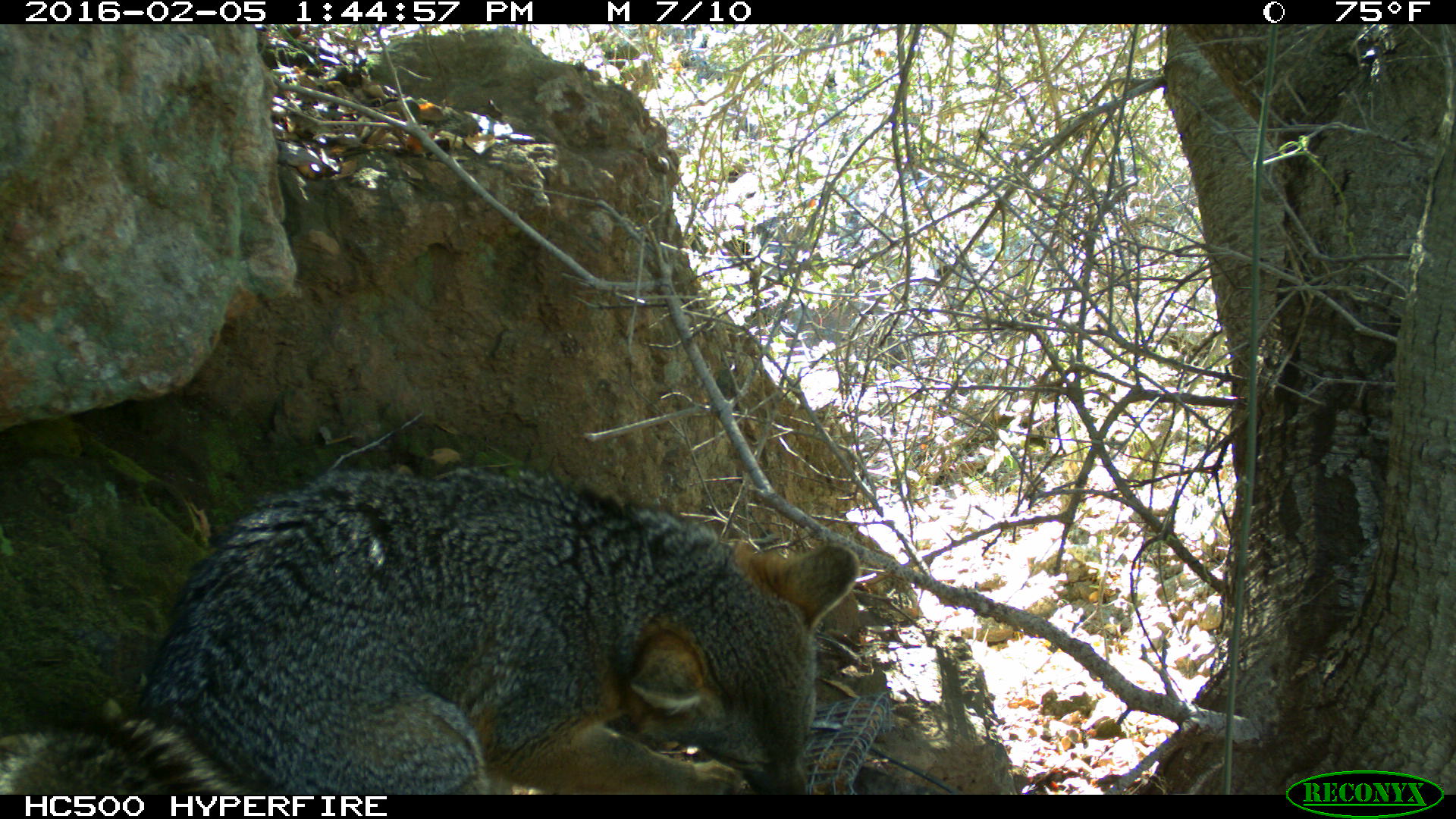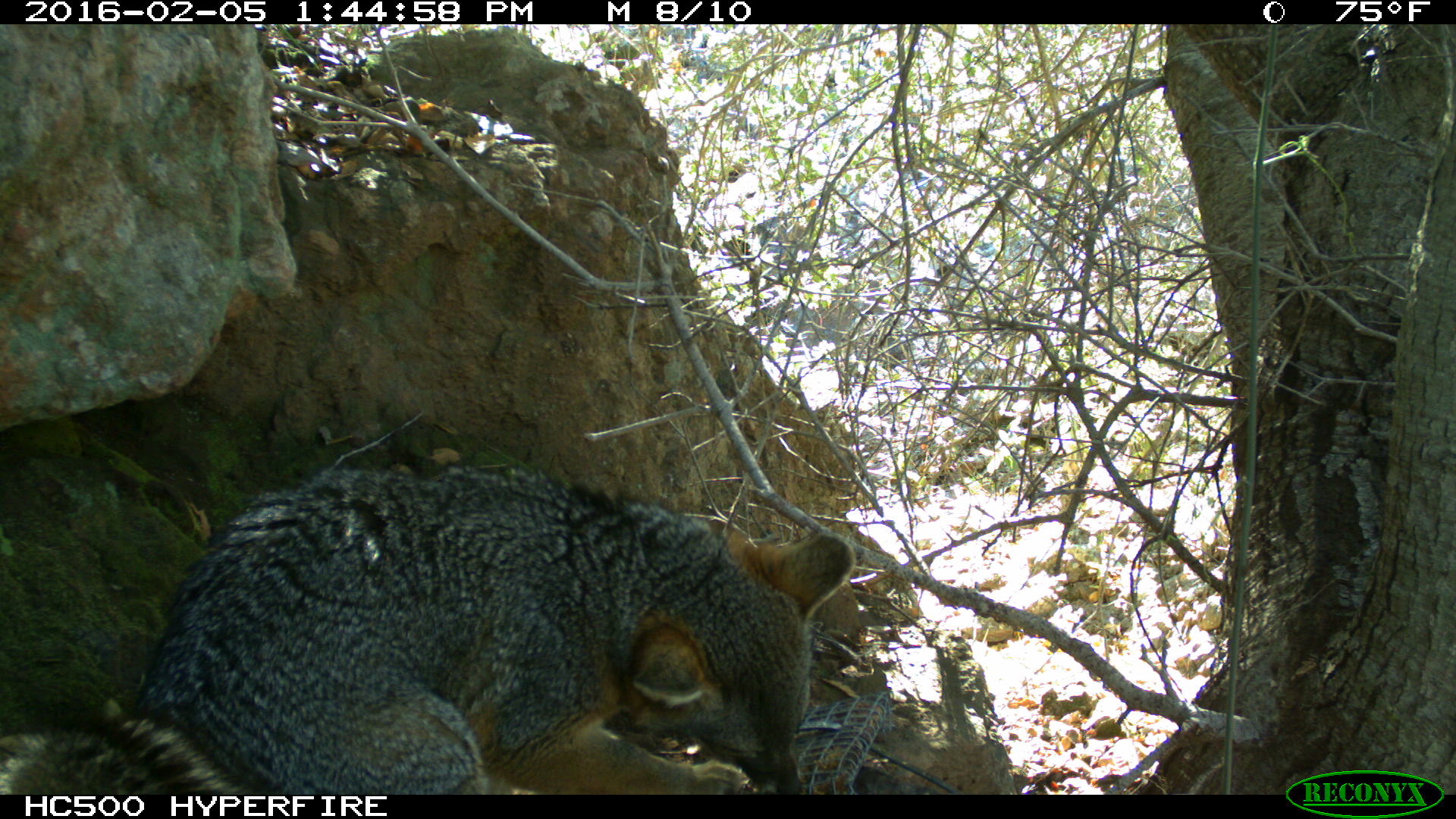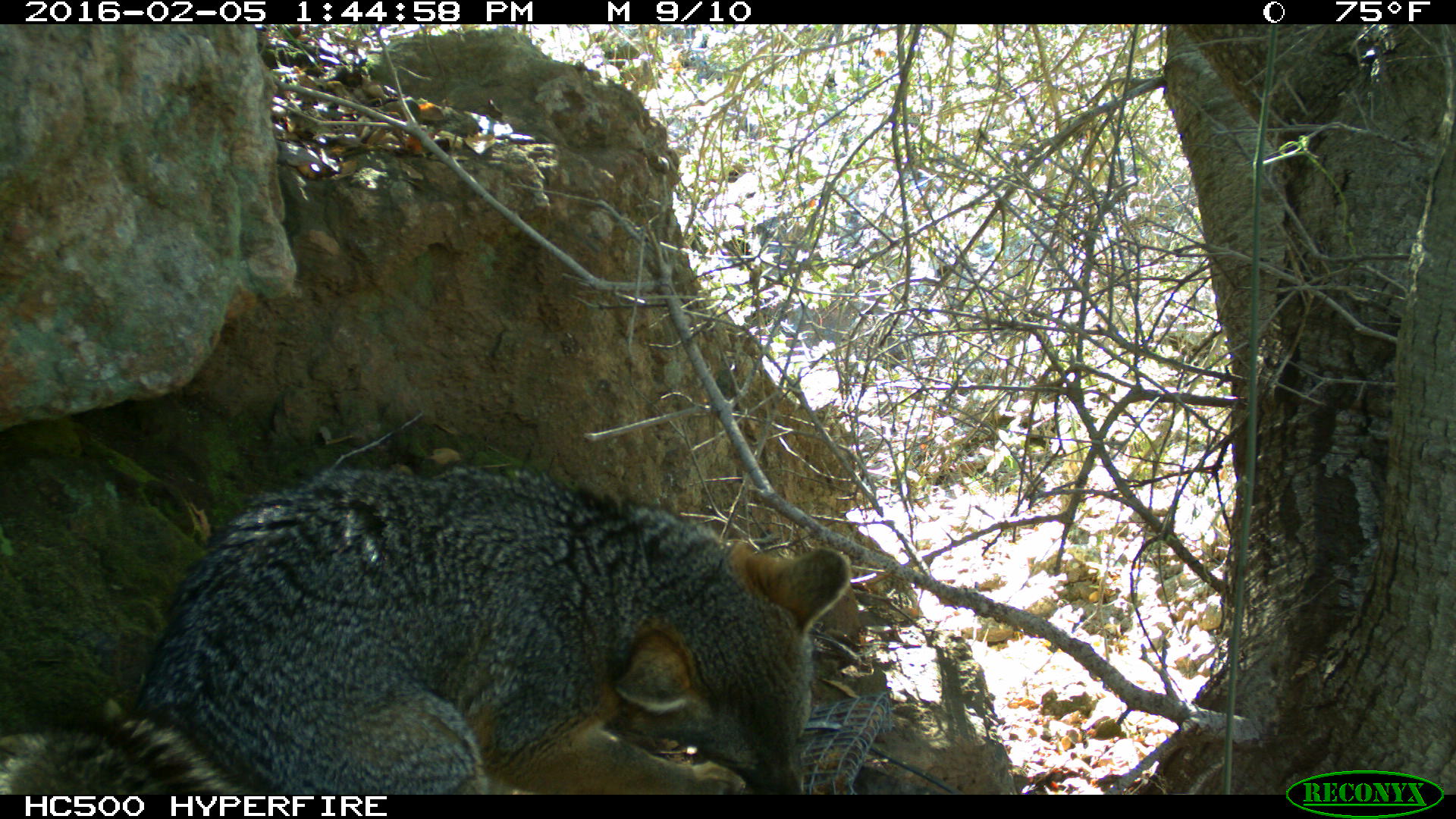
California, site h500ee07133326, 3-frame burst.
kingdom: Animalia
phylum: Chordata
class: Mammalia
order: Carnivora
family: Canidae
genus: Urocyon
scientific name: Urocyon littoralis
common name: island fox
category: fox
Fox (island fox) (Urocyon littoralis).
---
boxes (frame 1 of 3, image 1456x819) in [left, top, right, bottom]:
fox: [0, 464, 858, 794]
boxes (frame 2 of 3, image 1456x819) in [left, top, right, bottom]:
fox: [0, 459, 855, 794]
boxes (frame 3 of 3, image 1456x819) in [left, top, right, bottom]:
fox: [0, 464, 856, 794]